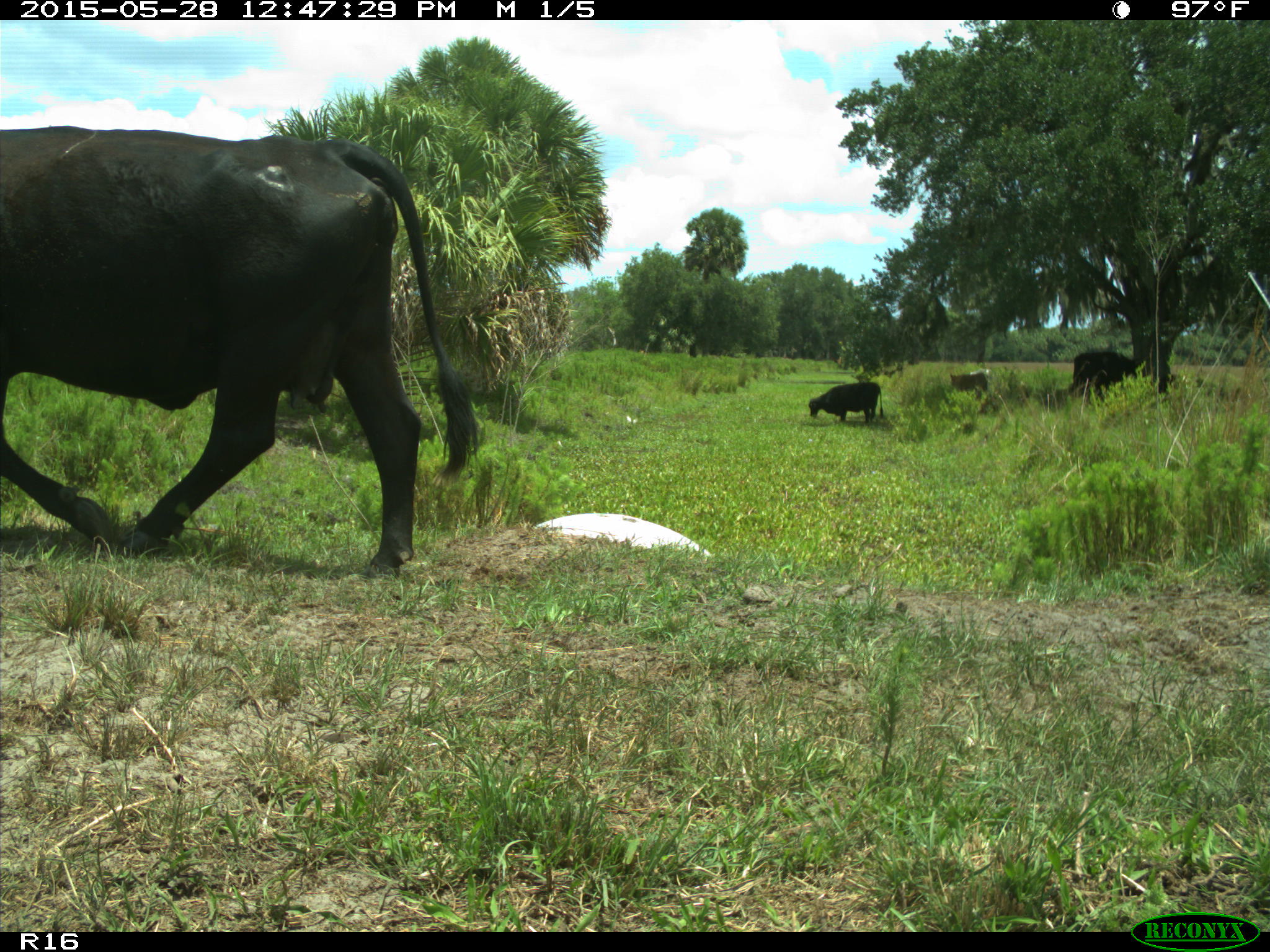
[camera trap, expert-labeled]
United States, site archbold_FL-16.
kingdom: Animalia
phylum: Chordata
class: Mammalia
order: Artiodactyla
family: Bovidae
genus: Bos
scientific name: Bos taurus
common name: domestic cow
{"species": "Bos taurus (domestic cow)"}